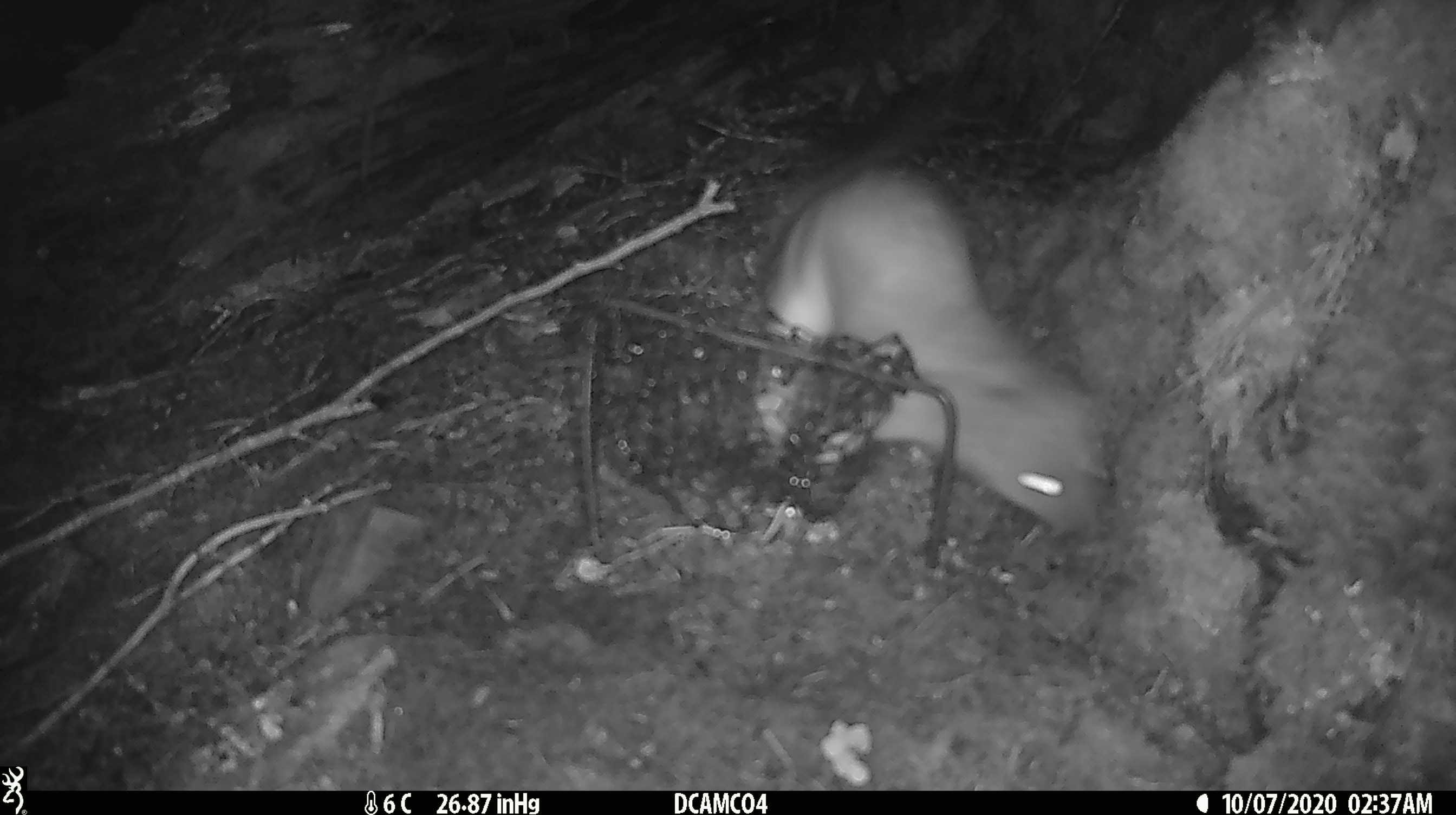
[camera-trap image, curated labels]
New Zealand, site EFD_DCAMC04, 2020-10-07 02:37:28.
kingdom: Animalia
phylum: Chordata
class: Mammalia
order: Carnivora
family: Mustelidae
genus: Mustela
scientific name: Mustela erminea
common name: stoat